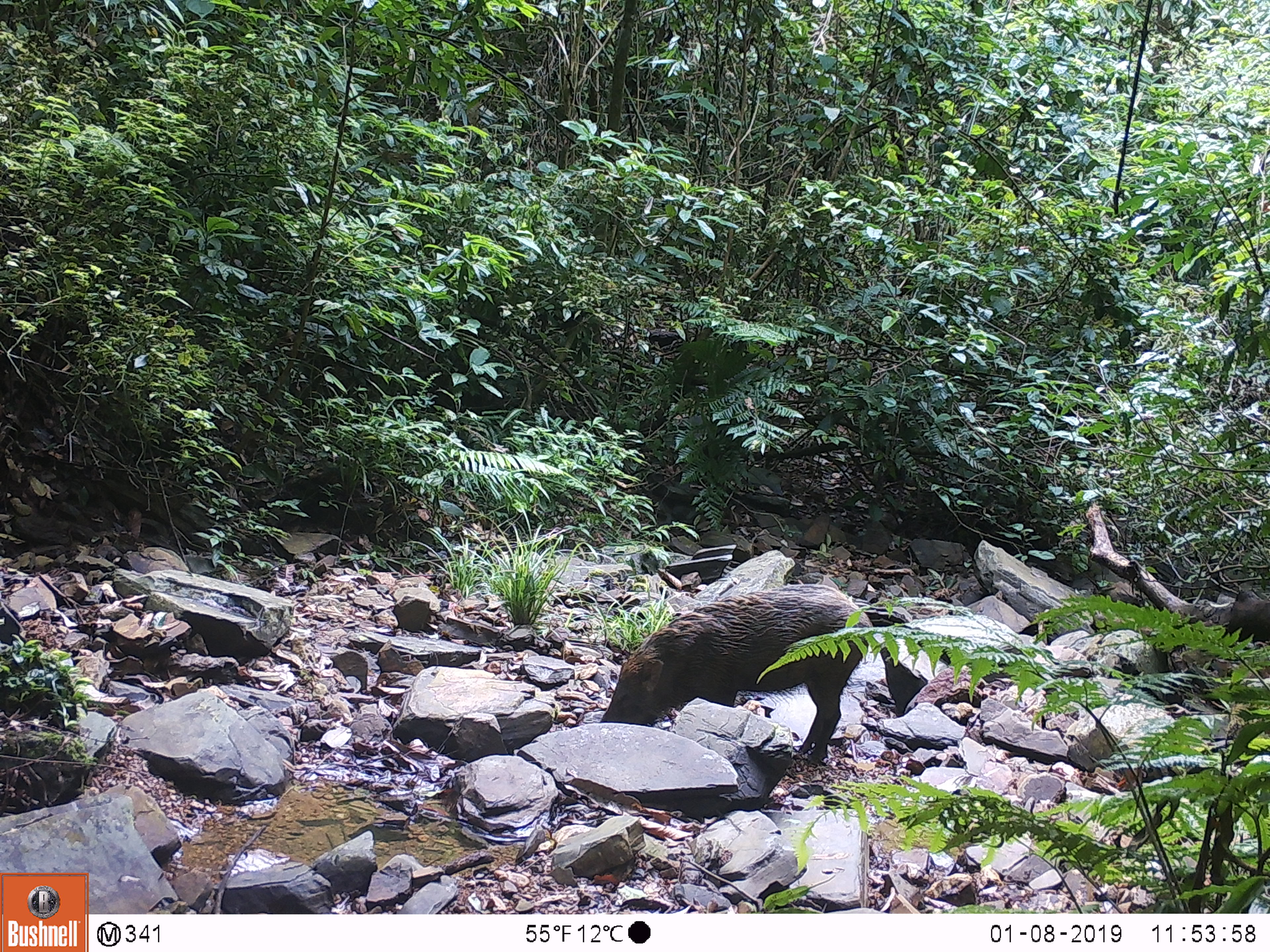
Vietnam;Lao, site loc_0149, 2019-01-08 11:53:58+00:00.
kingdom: Animalia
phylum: Chordata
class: Mammalia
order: Artiodactyla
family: Suidae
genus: Sus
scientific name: Sus scrofa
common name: eurasian wild pig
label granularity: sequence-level